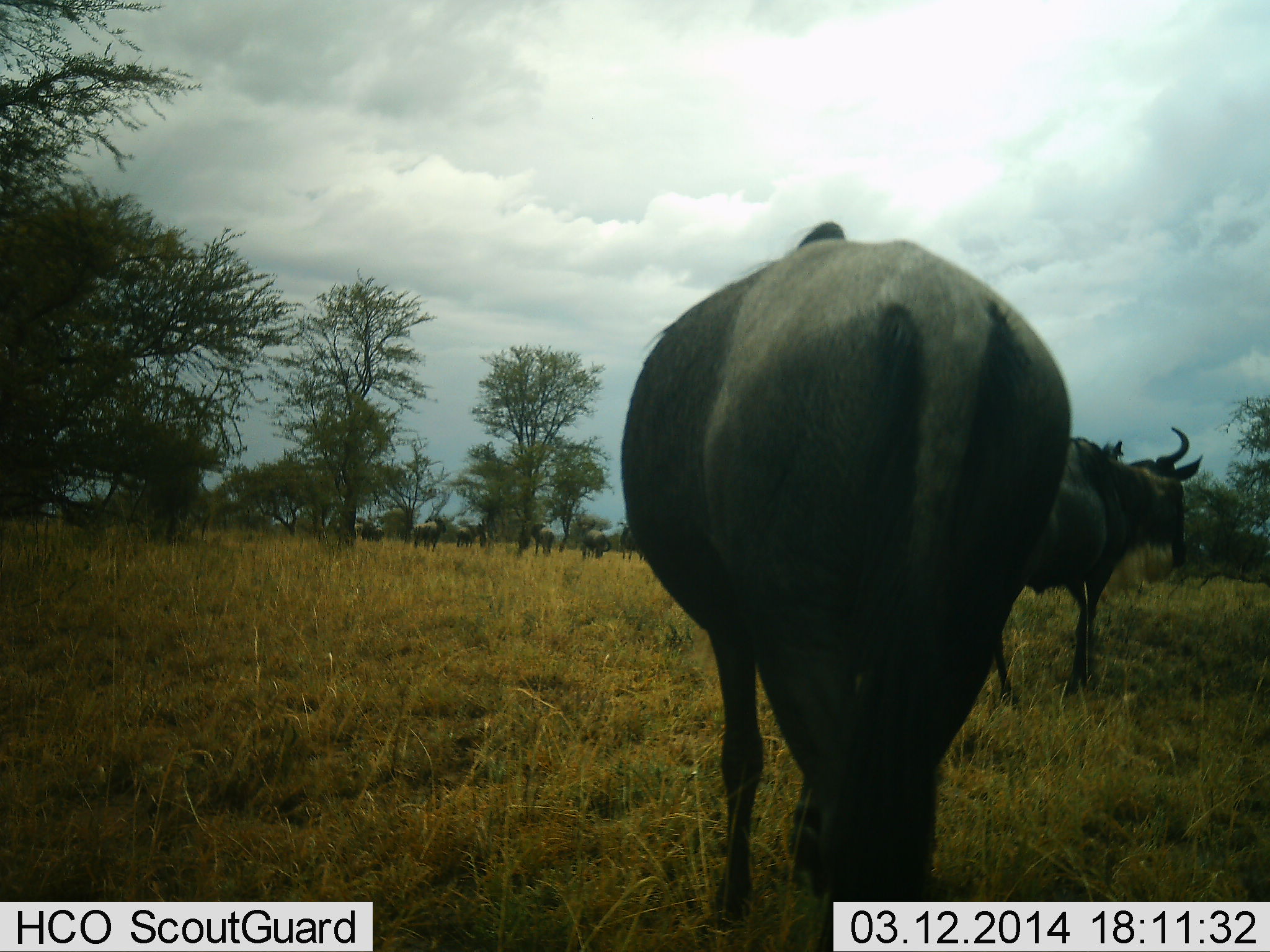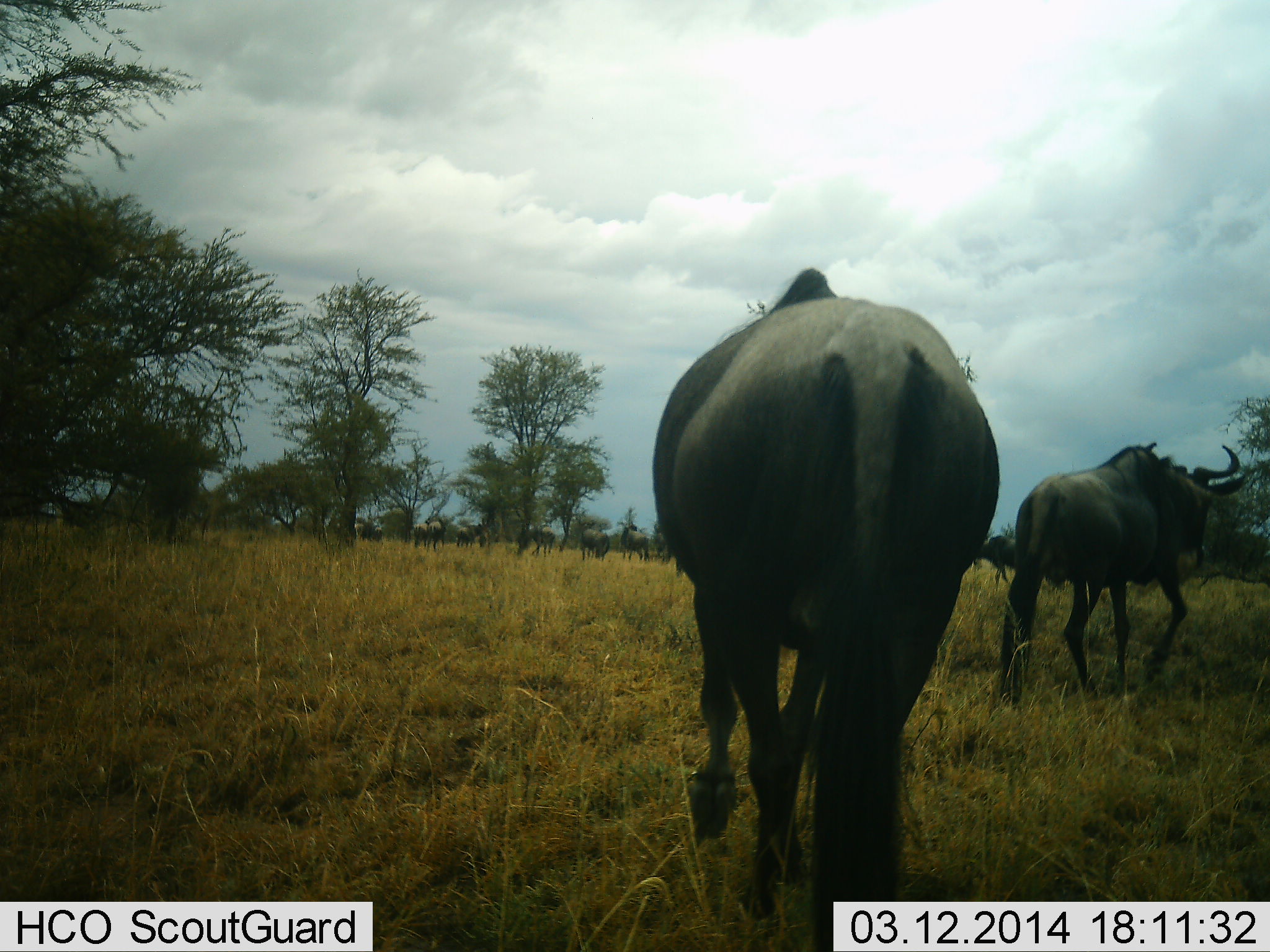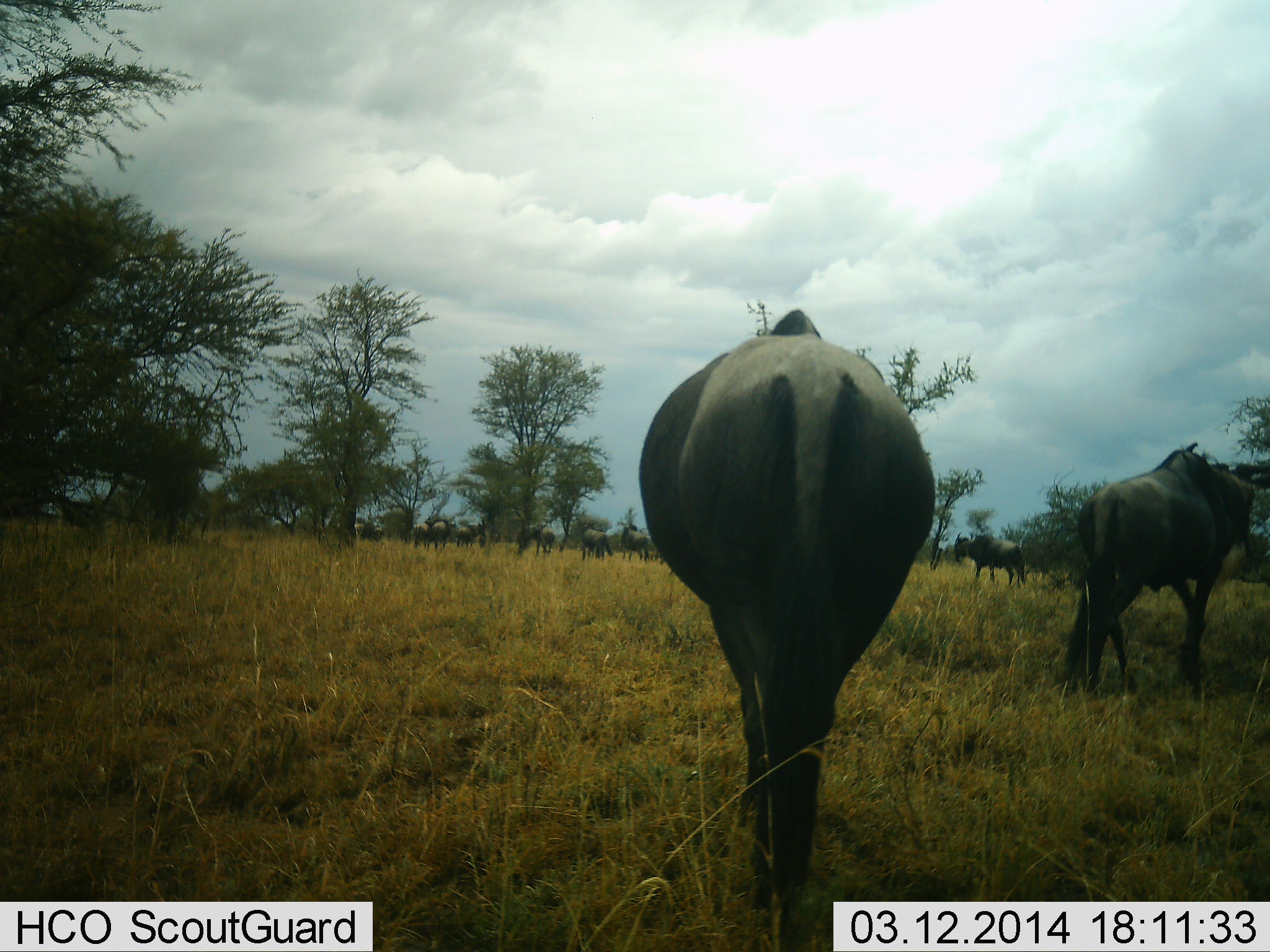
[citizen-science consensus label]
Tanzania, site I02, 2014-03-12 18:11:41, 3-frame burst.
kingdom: Animalia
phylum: Chordata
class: Mammalia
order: Artiodactyla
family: Bovidae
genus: Connochaetes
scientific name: Connochaetes taurinus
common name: blue wildebeest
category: wildebeest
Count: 11-50.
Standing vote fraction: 36%.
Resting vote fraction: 0%.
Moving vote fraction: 100%.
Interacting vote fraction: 0%.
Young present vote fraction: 0%.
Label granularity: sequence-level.